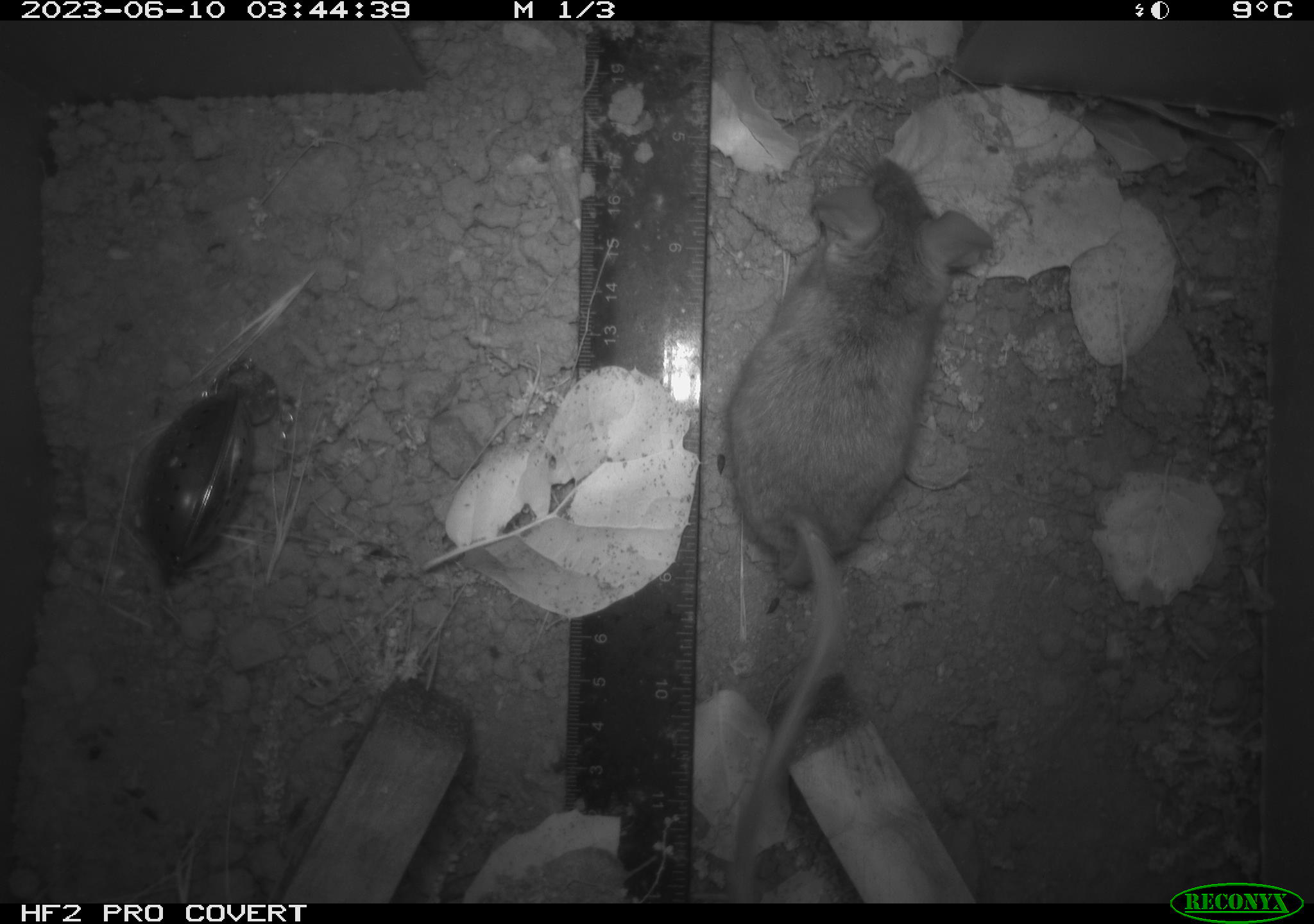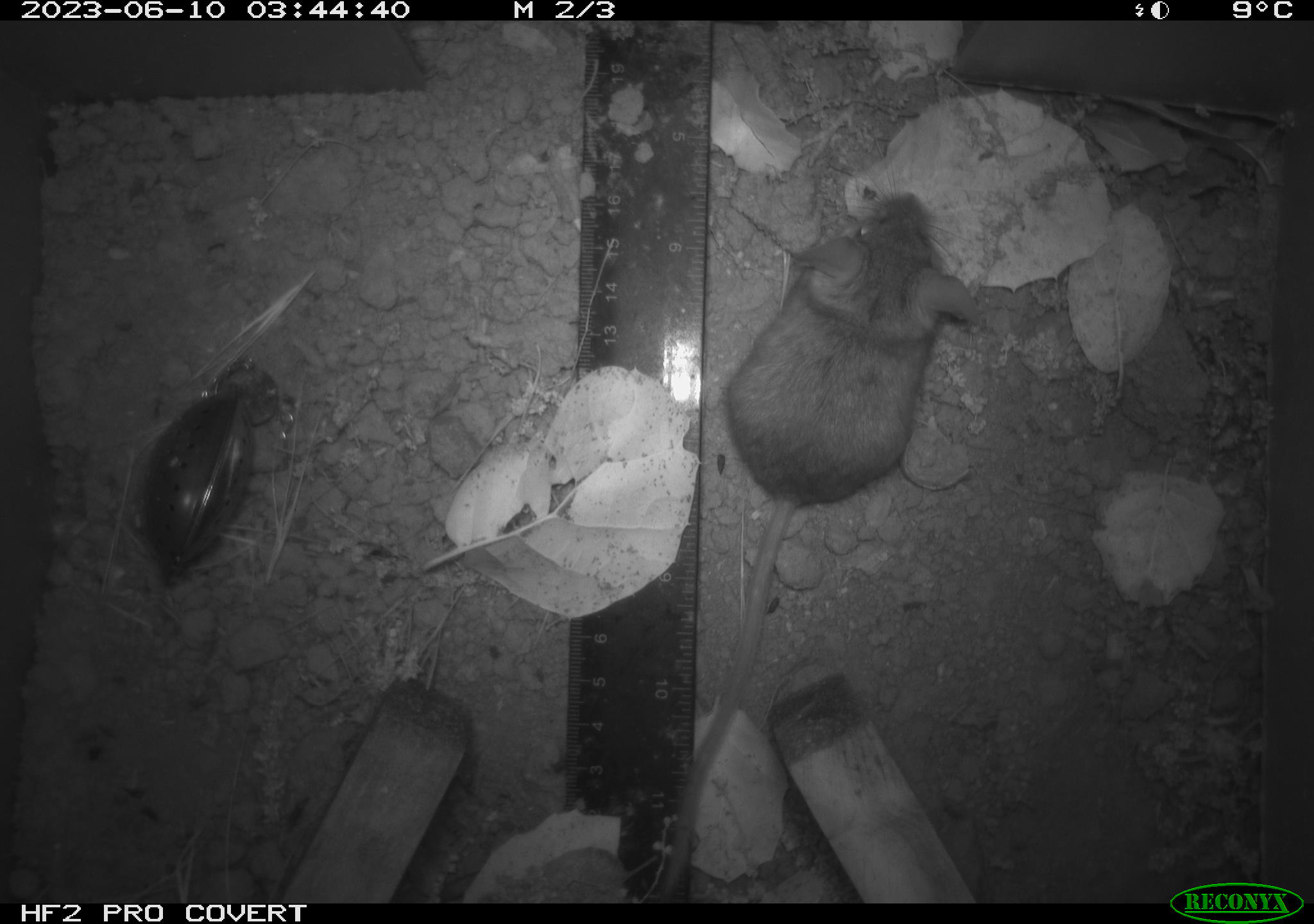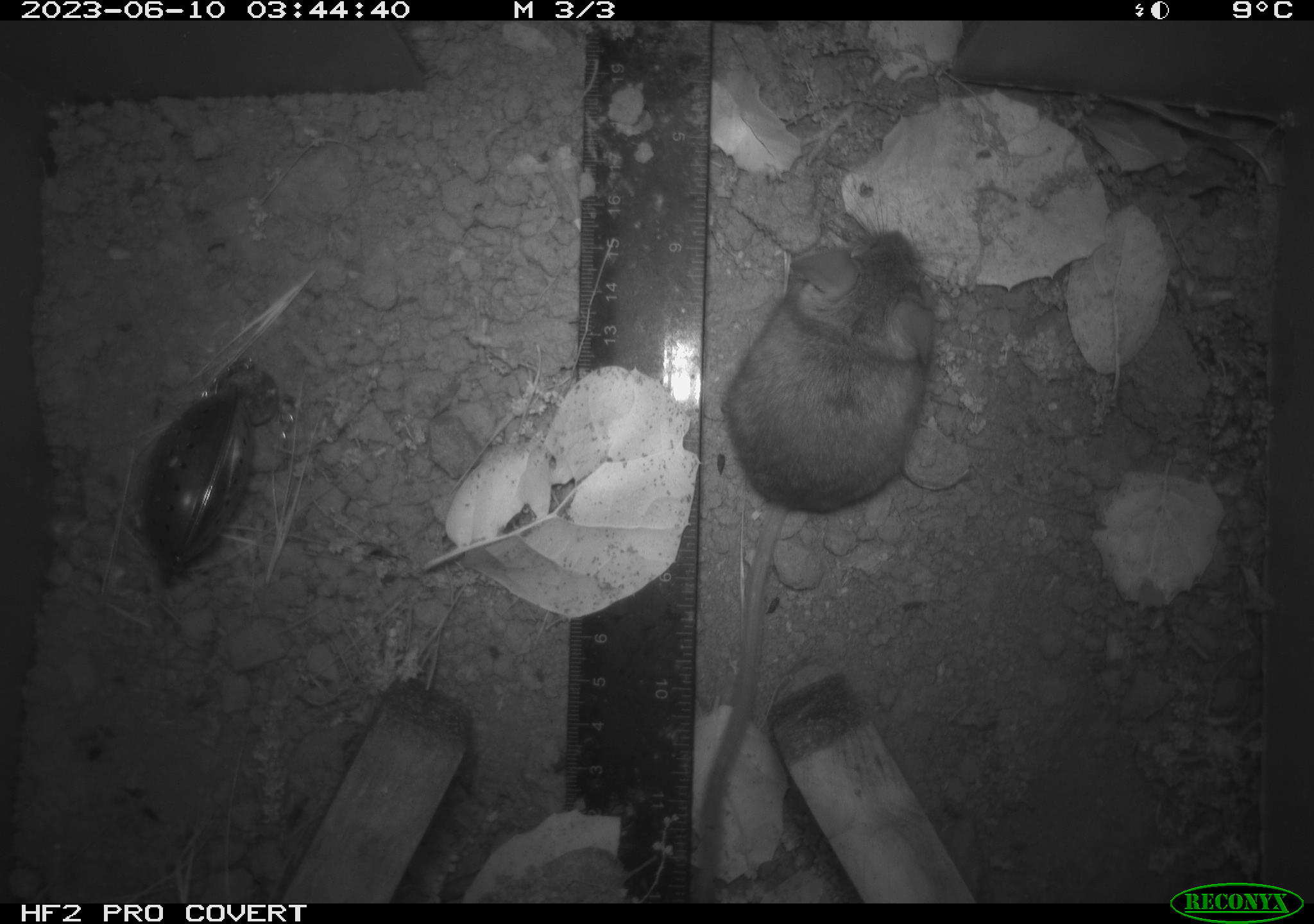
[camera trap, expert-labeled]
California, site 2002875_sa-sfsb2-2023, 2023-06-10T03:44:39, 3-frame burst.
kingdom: Animalia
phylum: Chordata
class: Mammalia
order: Rodentia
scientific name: Rodentia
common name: mouse species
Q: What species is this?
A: Mouse species (Rodentia).